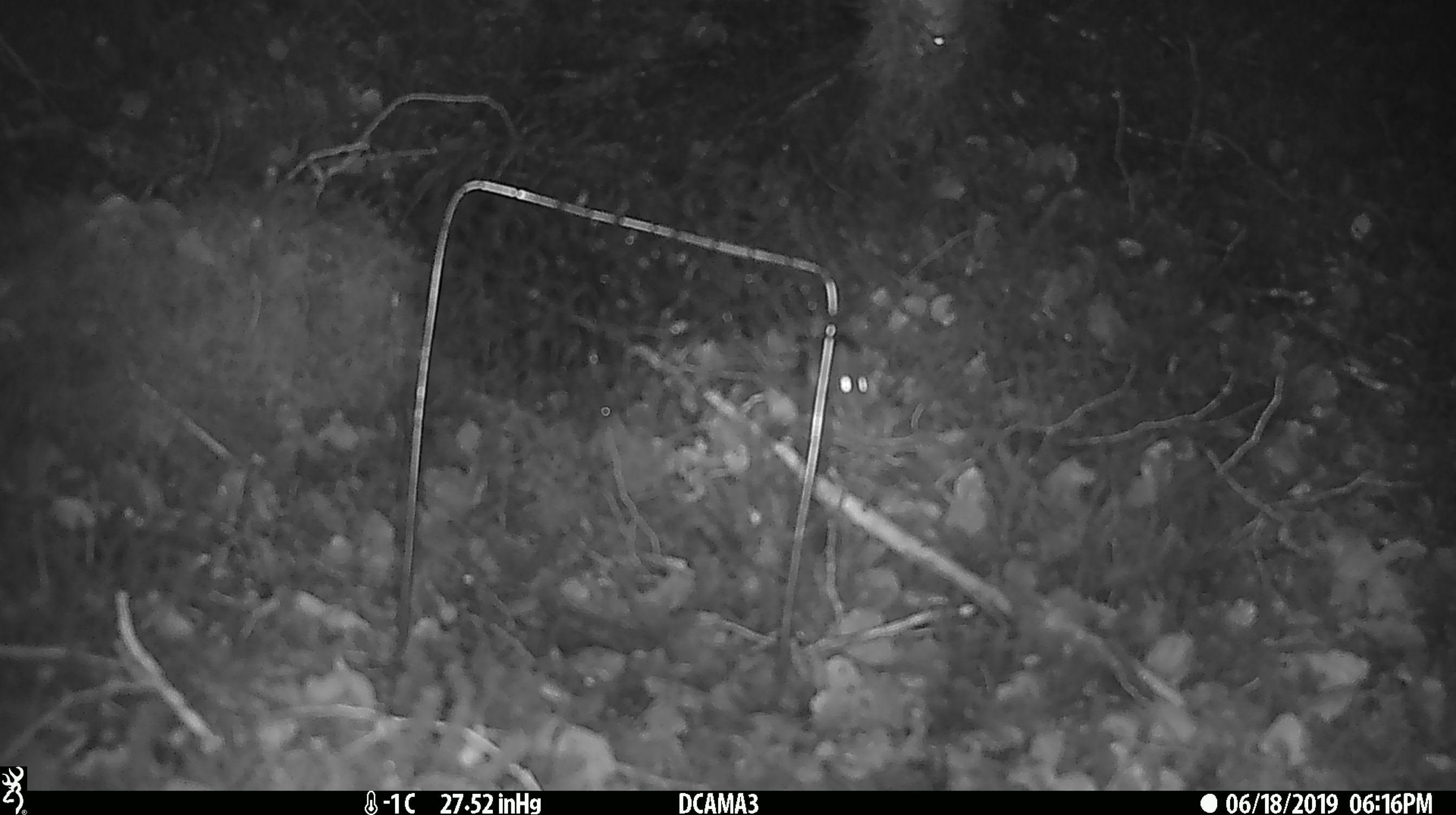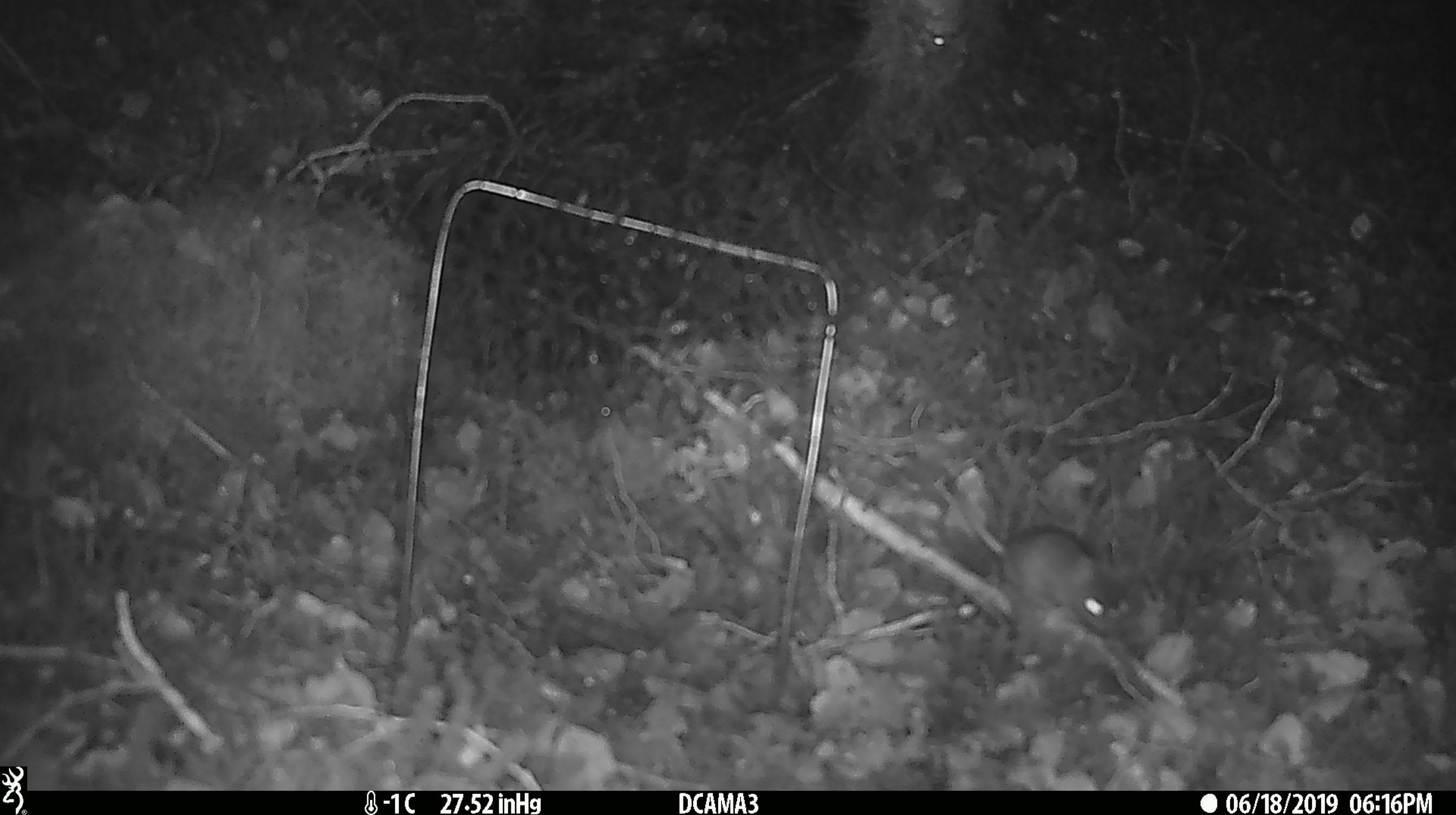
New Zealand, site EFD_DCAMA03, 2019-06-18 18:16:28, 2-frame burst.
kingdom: Animalia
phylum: Chordata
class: Mammalia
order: Rodentia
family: Muridae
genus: Mus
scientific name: Mus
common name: mouse